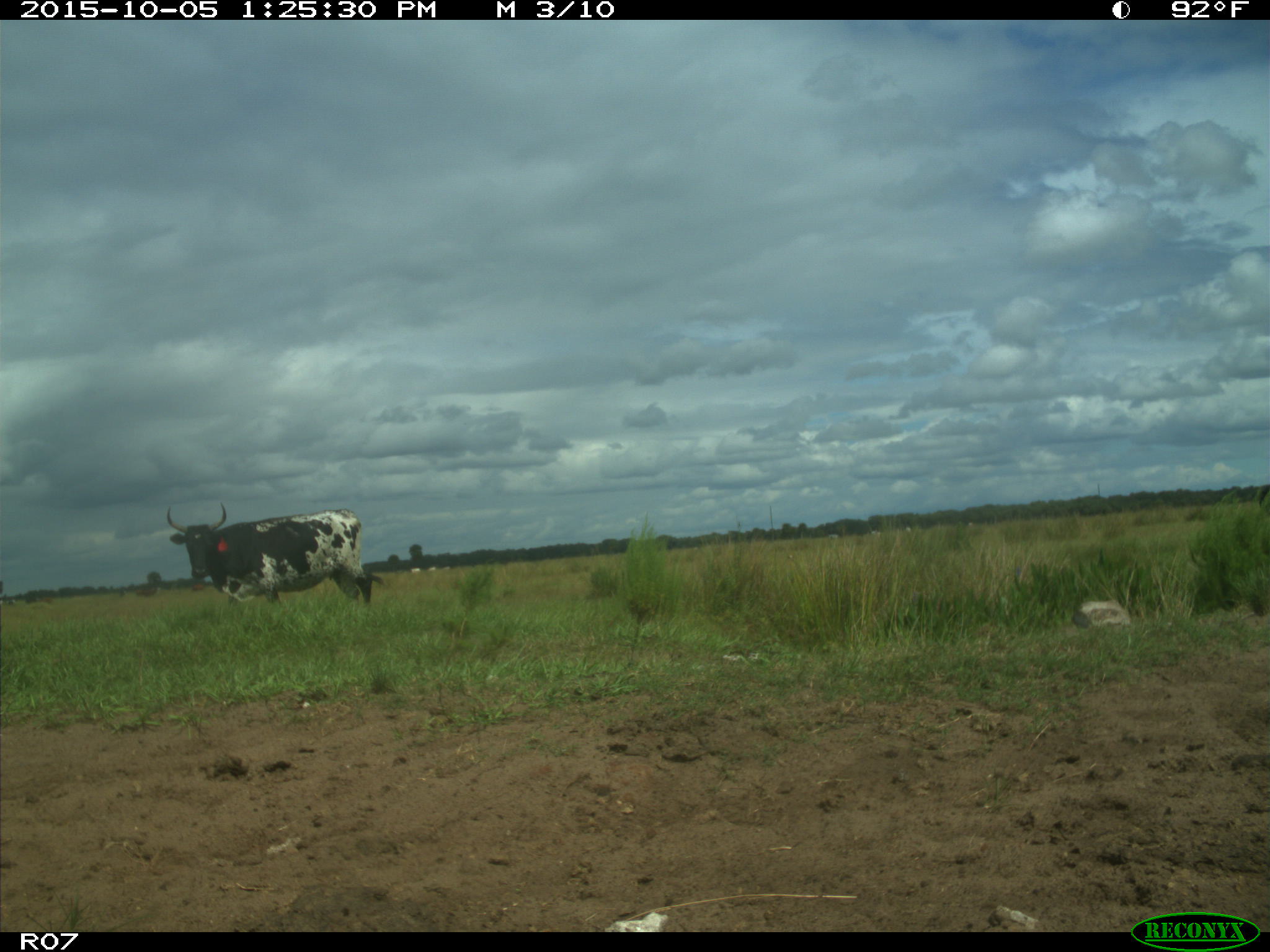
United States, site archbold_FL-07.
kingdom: Animalia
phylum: Chordata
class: Mammalia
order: Artiodactyla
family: Bovidae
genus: Bos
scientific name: Bos taurus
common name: domestic cow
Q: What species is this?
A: Bos taurus (domestic cow).